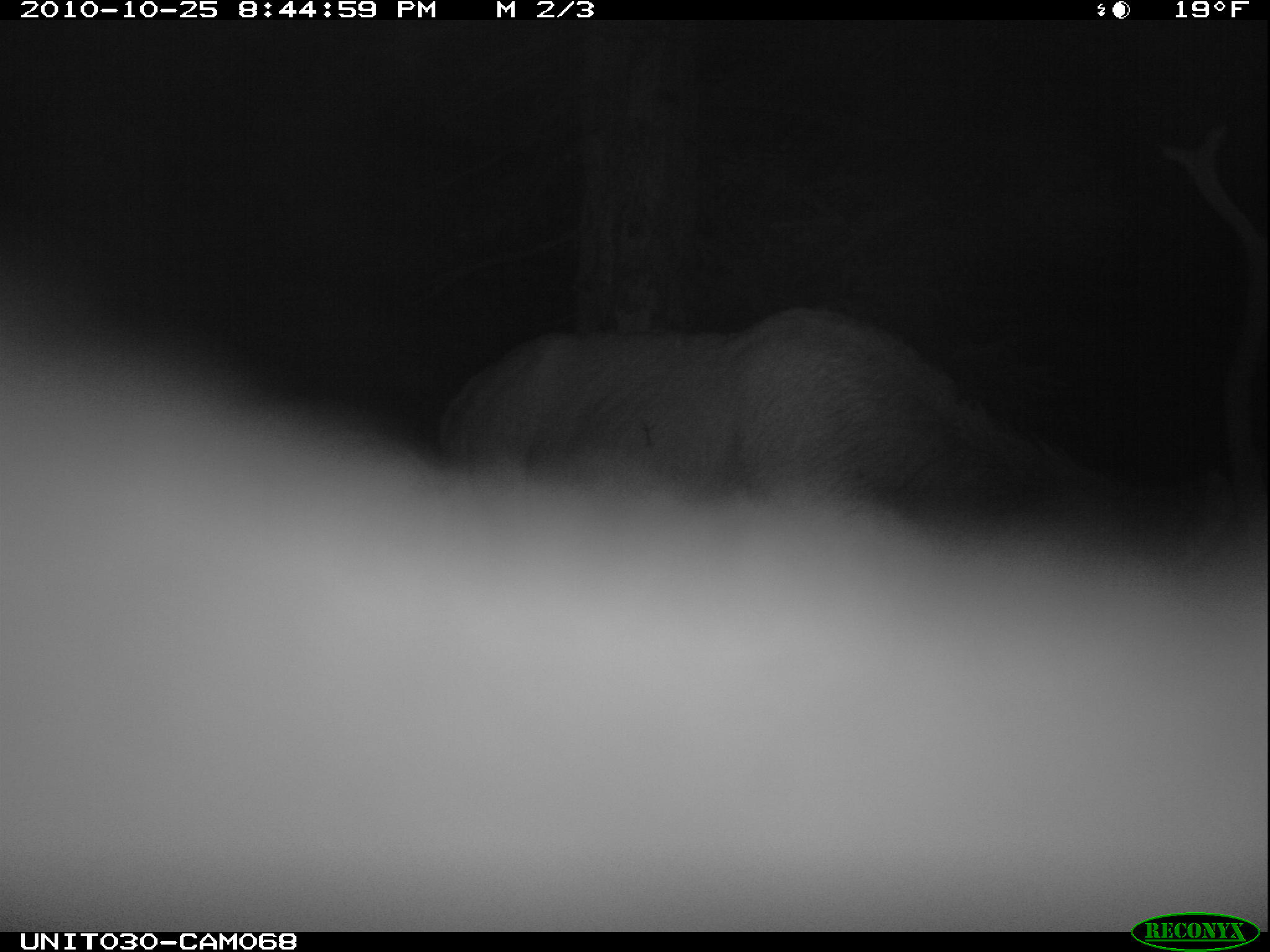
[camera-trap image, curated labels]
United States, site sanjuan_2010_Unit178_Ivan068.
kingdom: Animalia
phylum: Chordata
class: Mammalia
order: Artiodactyla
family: Cervidae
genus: Cervus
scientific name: Cervus elaphus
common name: red deer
Cervus elaphus (red deer).